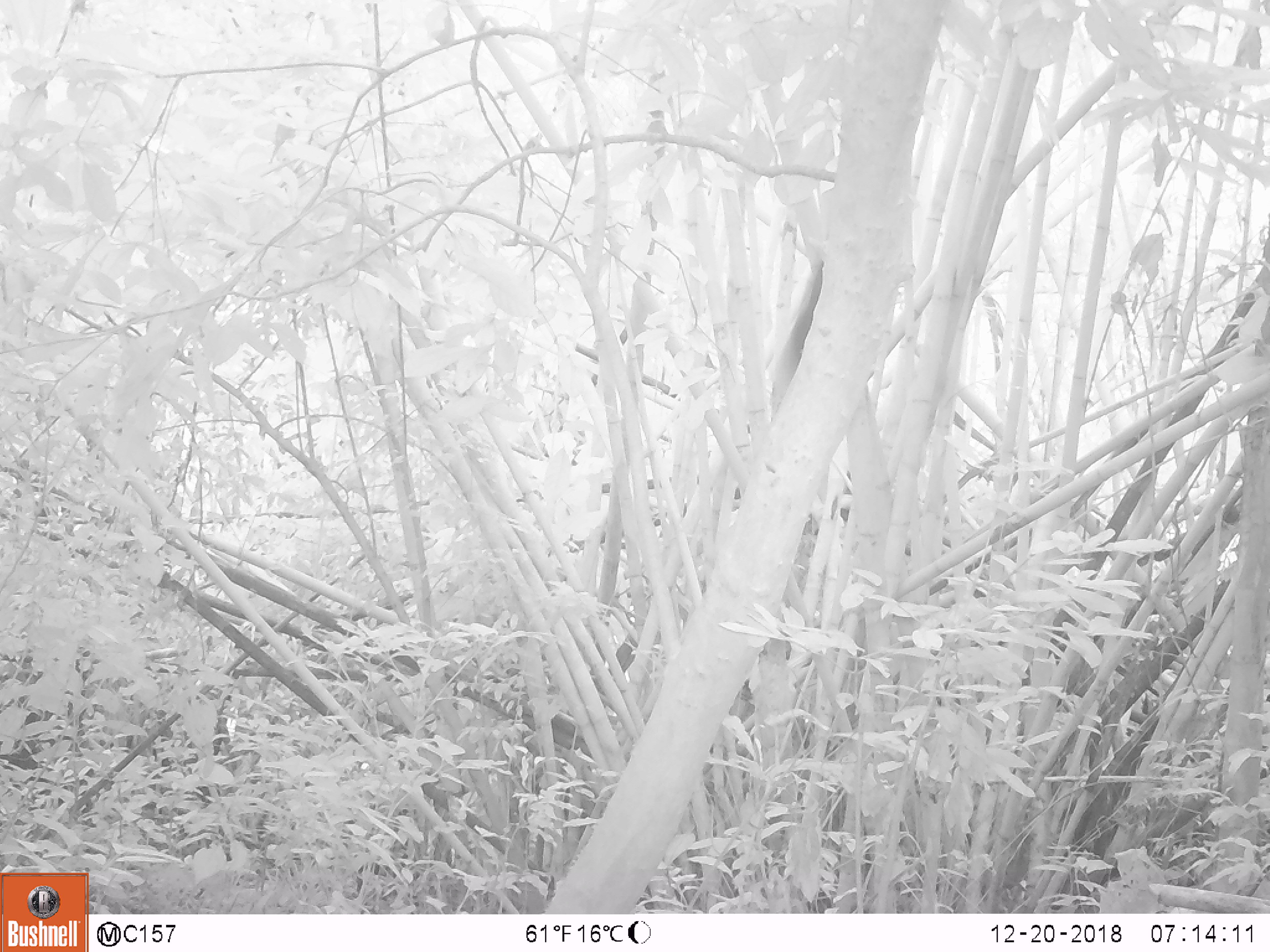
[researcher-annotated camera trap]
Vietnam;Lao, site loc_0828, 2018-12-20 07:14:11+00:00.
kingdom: Animalia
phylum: Chordata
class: Mammalia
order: Rodentia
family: Sciuridae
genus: Sciurus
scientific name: Sciurus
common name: squirrel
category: unidentified squirrel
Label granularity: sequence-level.